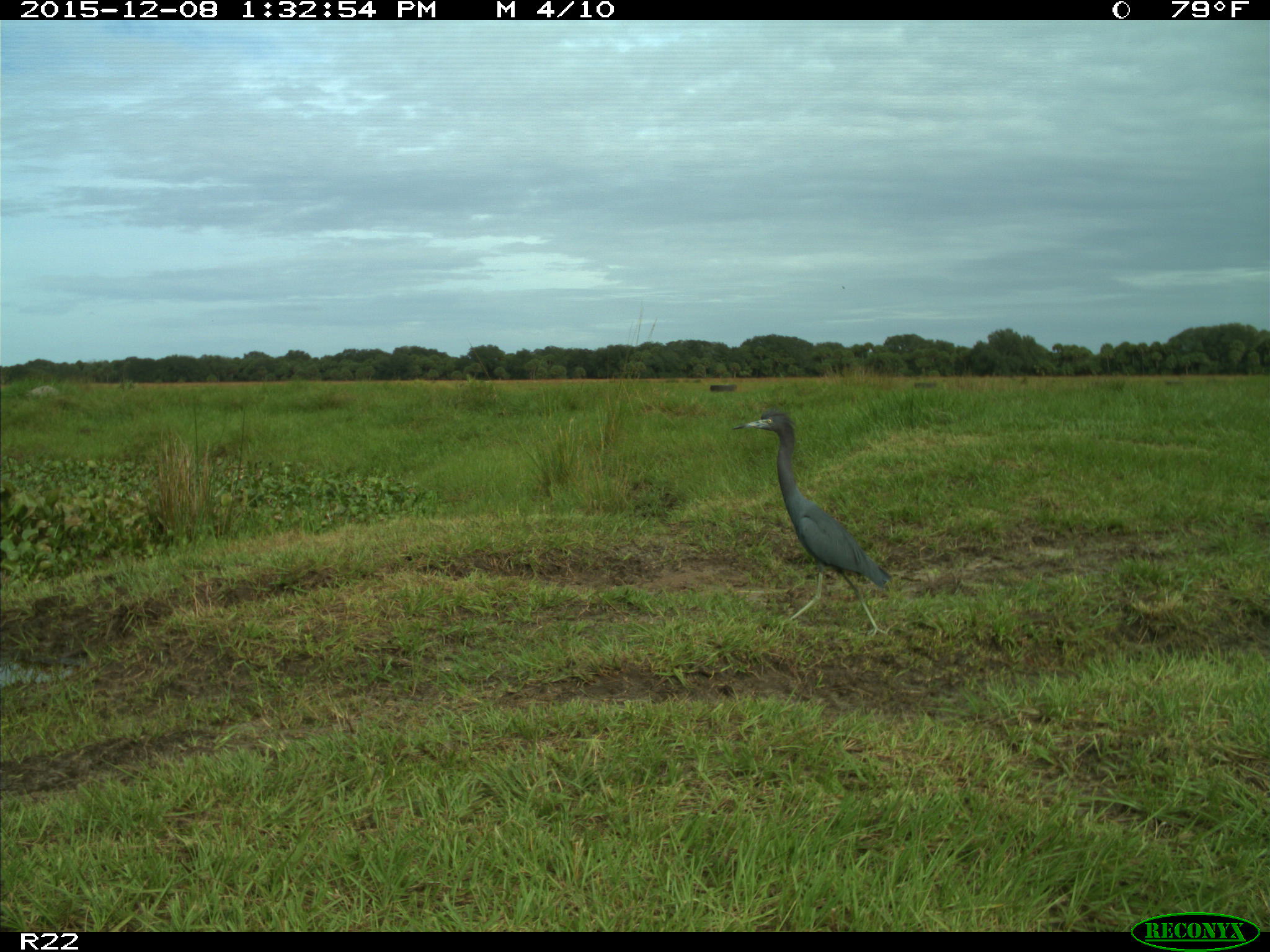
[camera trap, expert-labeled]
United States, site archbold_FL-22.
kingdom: Animalia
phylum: Chordata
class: Aves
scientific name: Aves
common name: birds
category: unidentified bird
Unidentified bird (birds) (Aves).